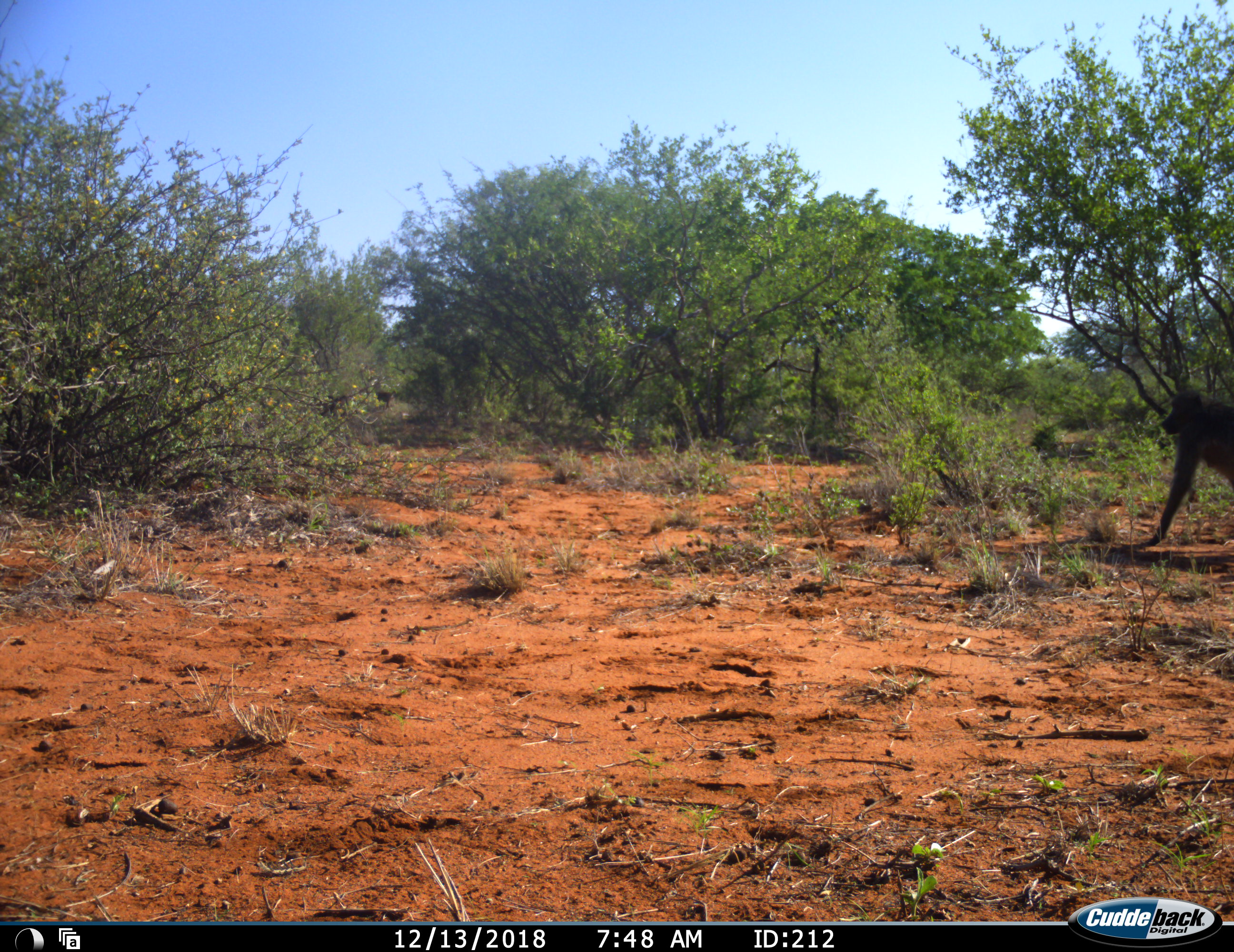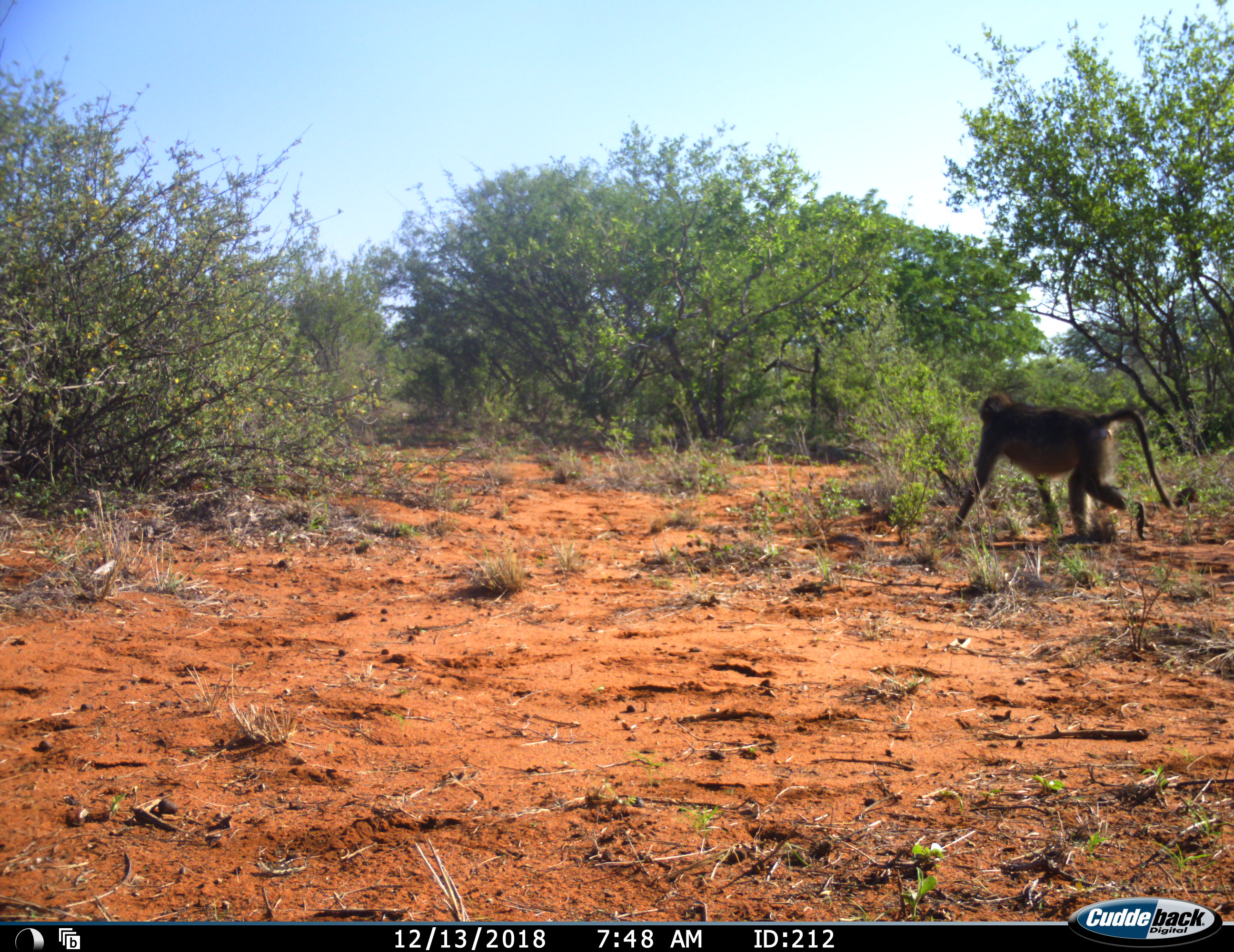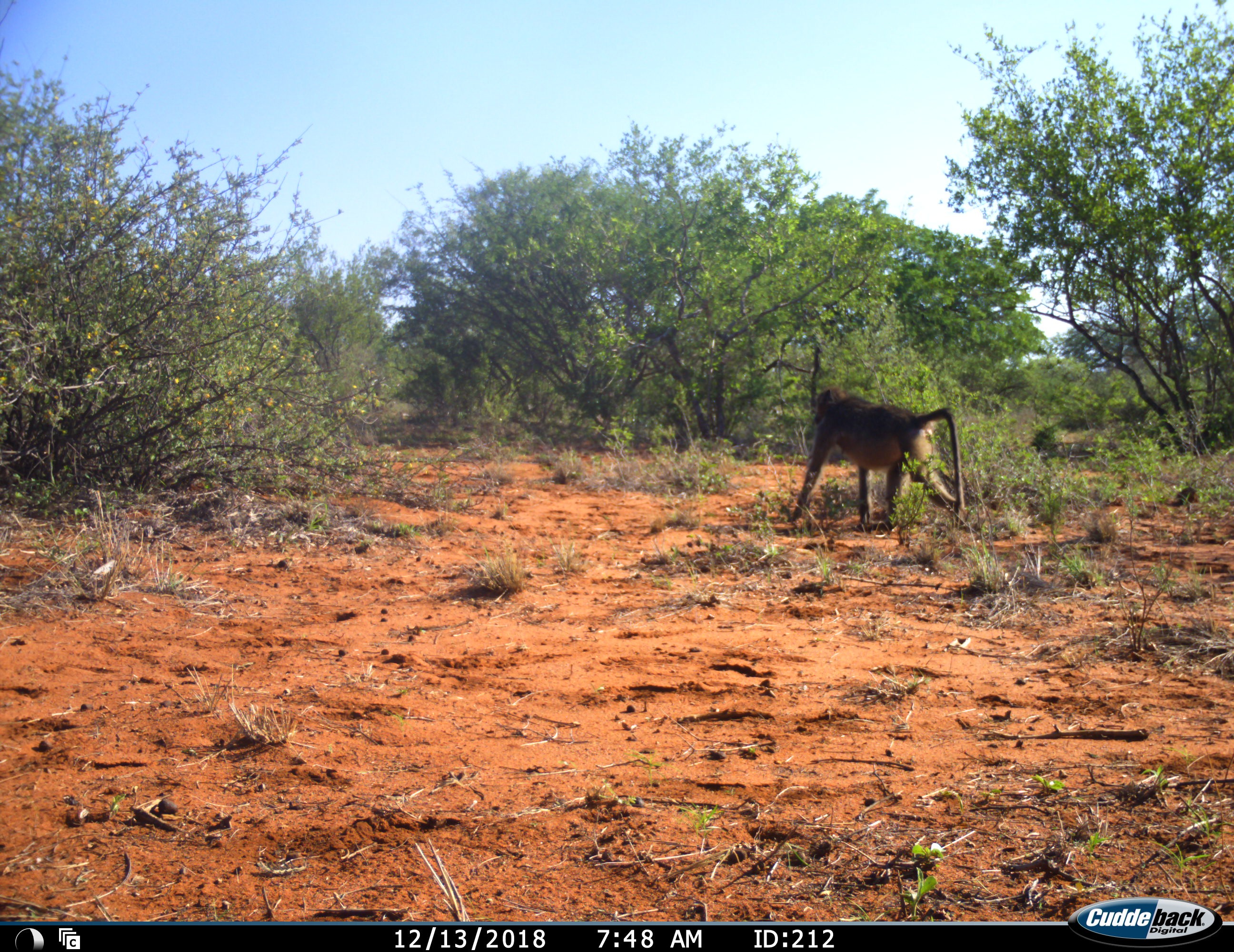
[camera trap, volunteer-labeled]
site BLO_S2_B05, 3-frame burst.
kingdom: Animalia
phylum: Chordata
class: Mammalia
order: Primates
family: Cercopithecidae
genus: Papio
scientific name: Papio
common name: baboon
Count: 2.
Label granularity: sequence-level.